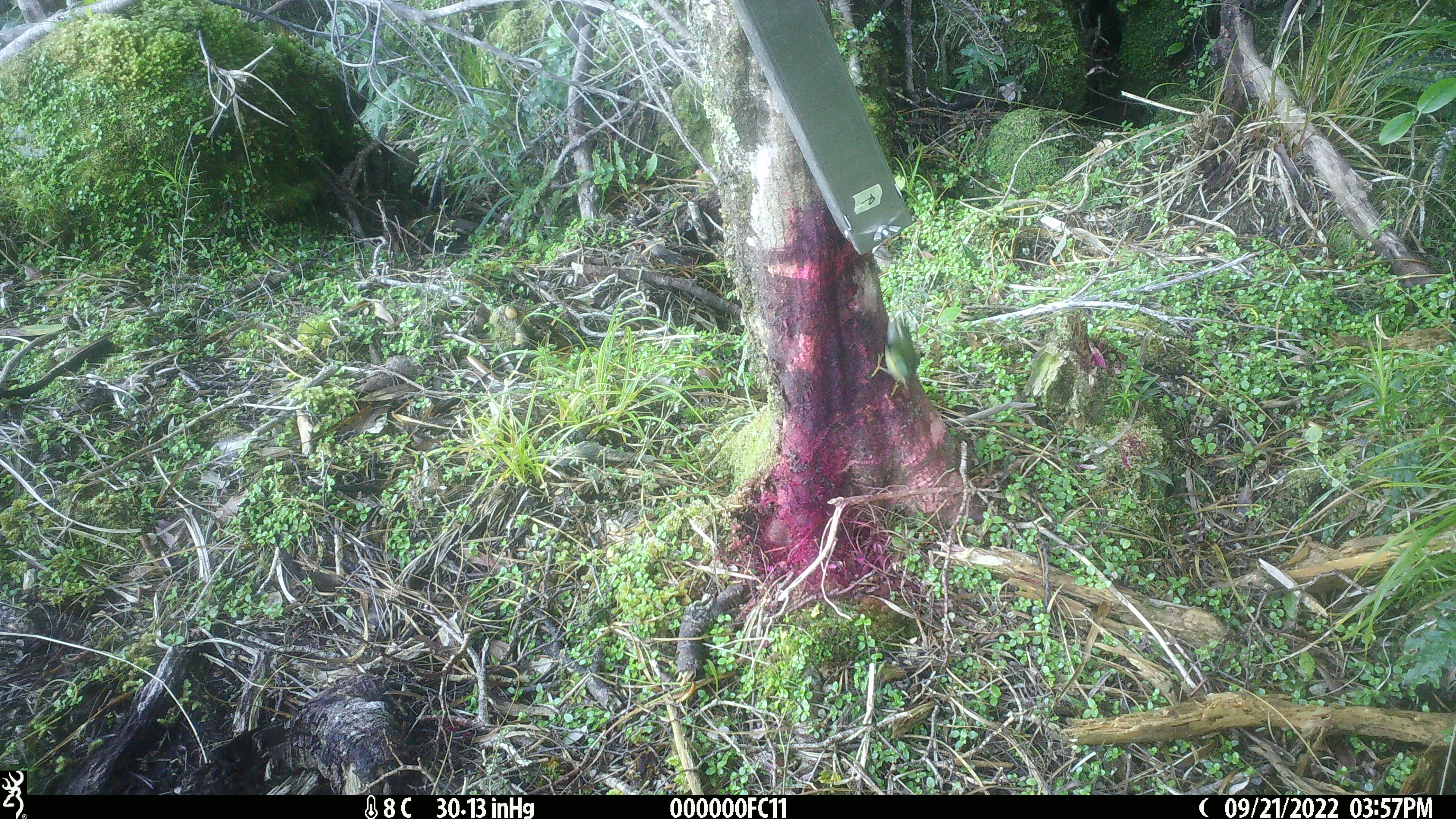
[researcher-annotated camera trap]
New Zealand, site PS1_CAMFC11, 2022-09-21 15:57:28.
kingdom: Animalia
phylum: Chordata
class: Aves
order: Passeriformes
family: Acanthisittidae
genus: Acanthisitta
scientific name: Acanthisitta chloris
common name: rifleman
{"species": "rifleman (Acanthisitta chloris)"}